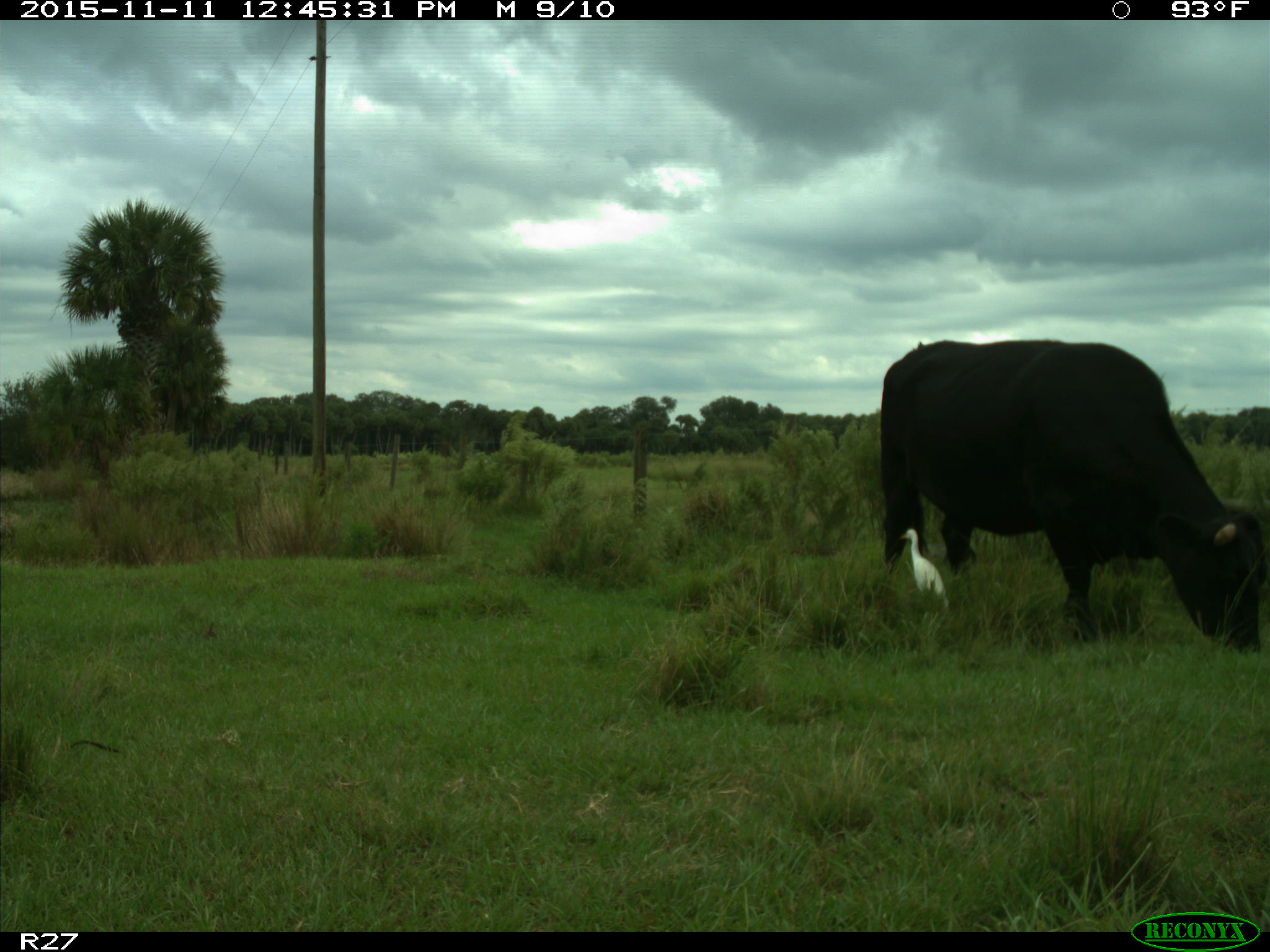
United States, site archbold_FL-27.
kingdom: Animalia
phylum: Chordata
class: Mammalia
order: Artiodactyla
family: Bovidae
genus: Bos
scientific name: Bos taurus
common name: domestic cow